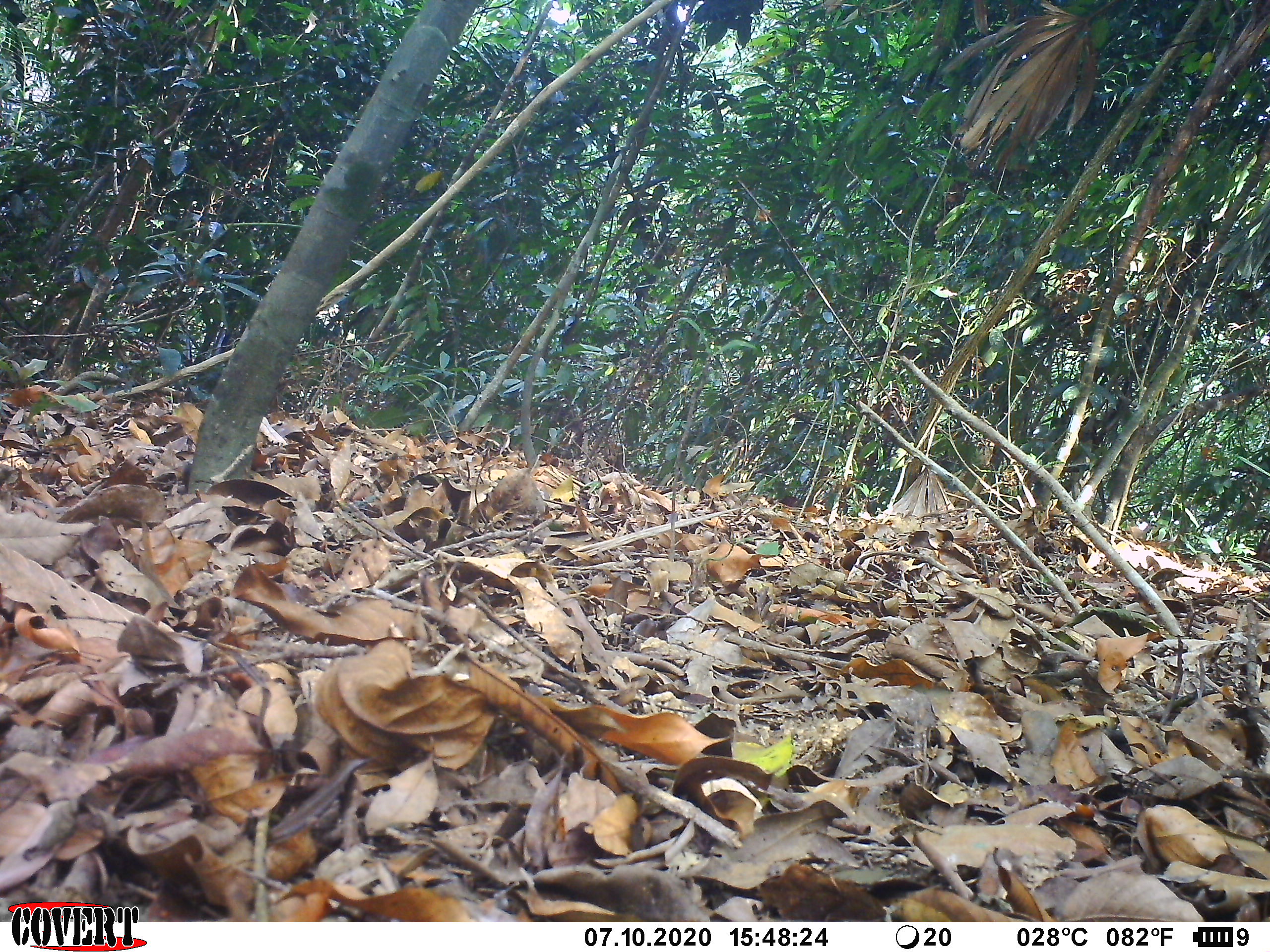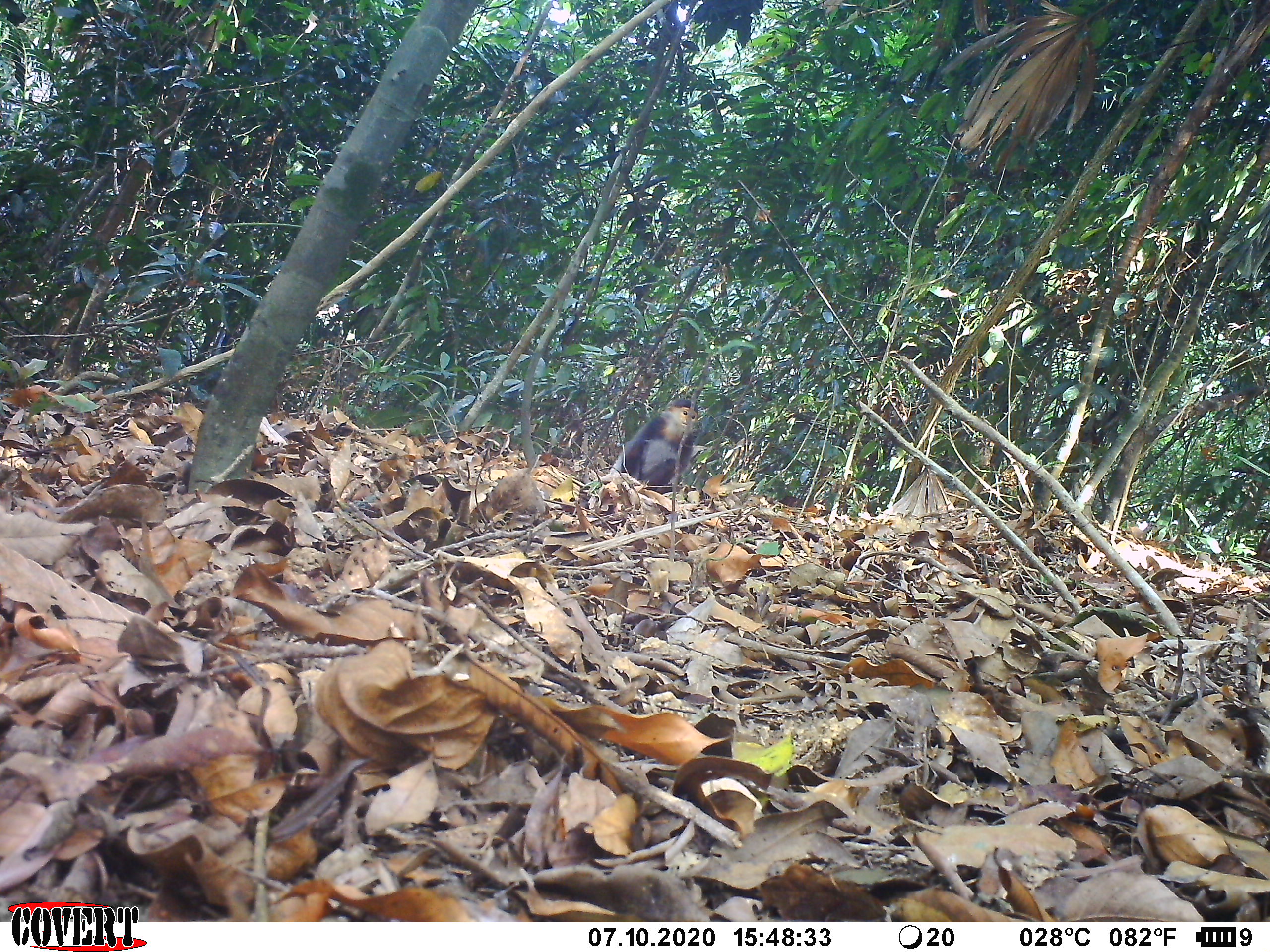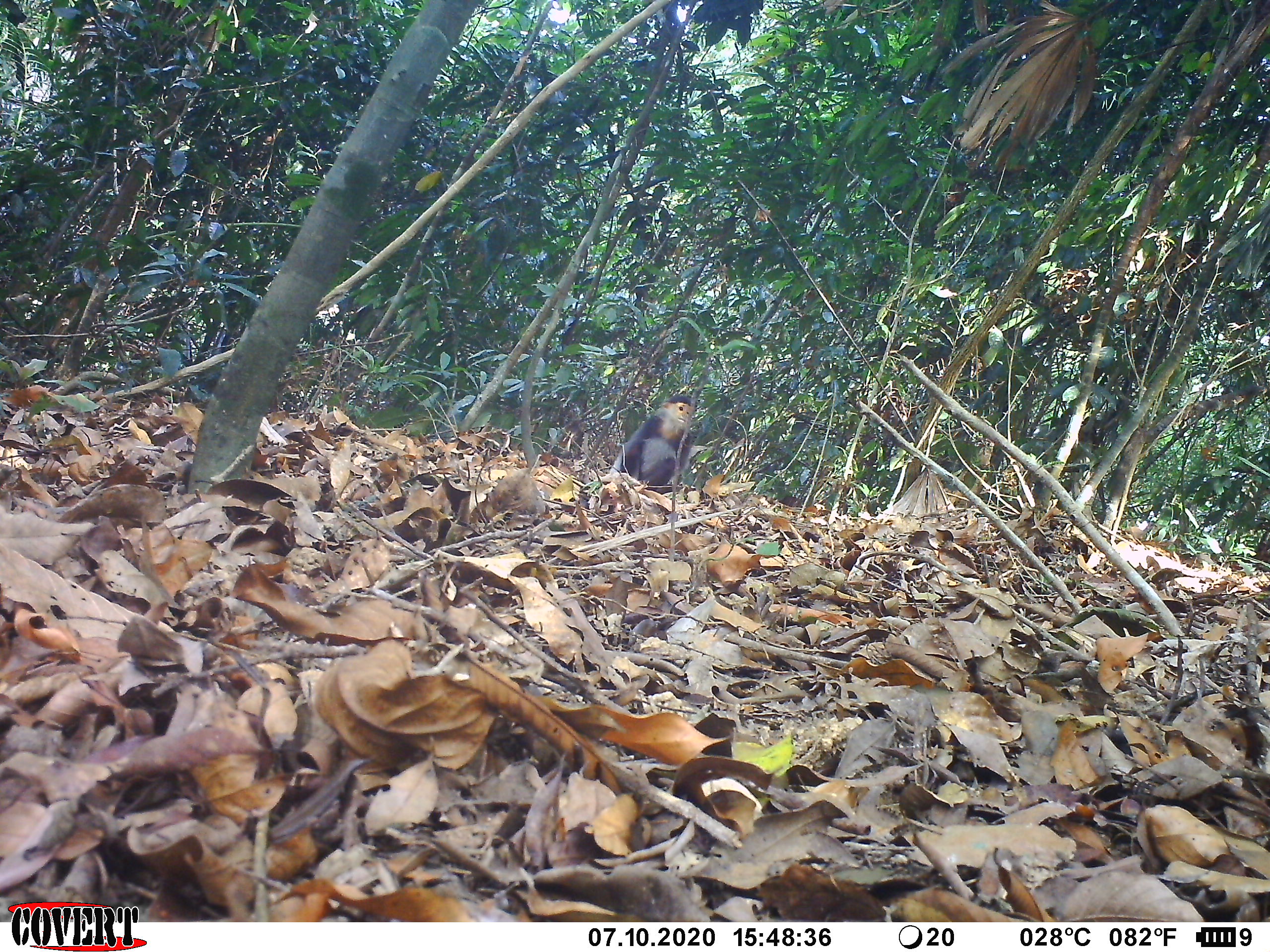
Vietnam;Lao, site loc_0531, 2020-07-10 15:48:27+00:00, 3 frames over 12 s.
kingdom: Animalia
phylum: Chordata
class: Mammalia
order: Primates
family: Cercopithecidae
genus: Pygathrix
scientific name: Pygathrix nemaeus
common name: red-shanked douc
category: red shanked douc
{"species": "red shanked douc (red-shanked douc) (Pygathrix nemaeus)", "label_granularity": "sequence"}